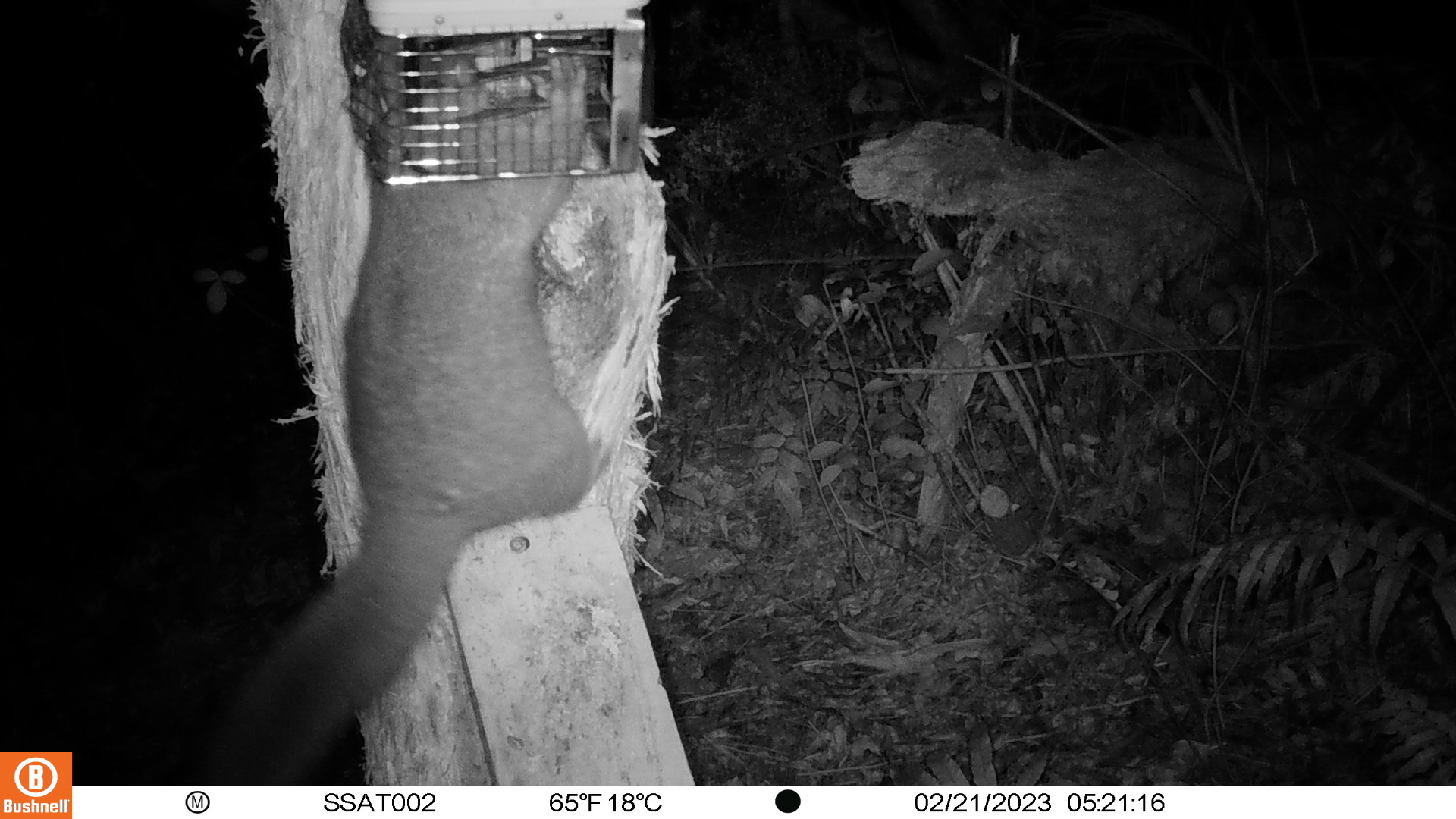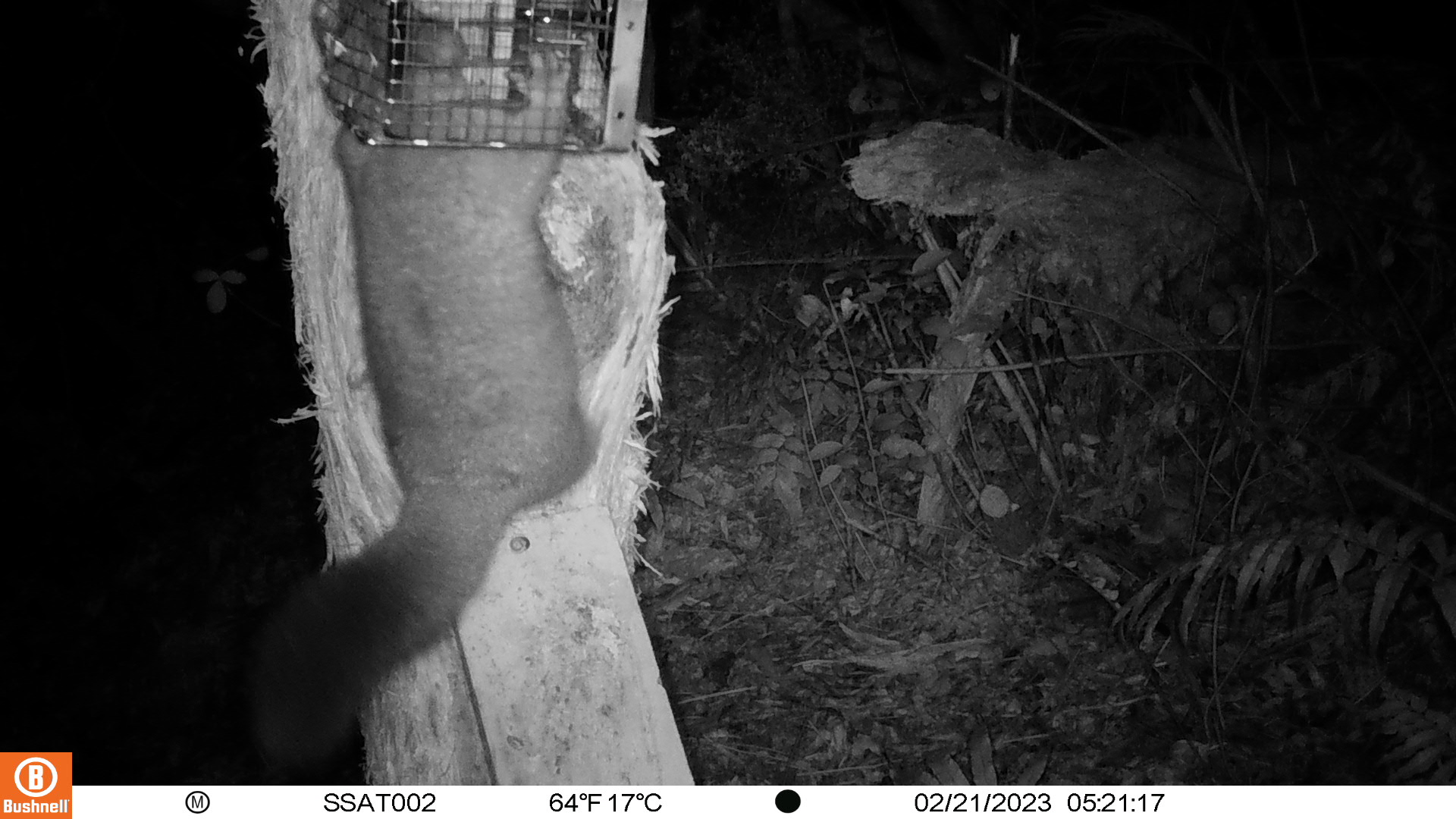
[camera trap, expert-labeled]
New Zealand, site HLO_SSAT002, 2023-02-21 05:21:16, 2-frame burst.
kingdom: Animalia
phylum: Chordata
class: Mammalia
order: Diprotodontia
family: Phalangeridae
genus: Trichosurus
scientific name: Trichosurus vulpecula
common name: common brushtail possum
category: possum